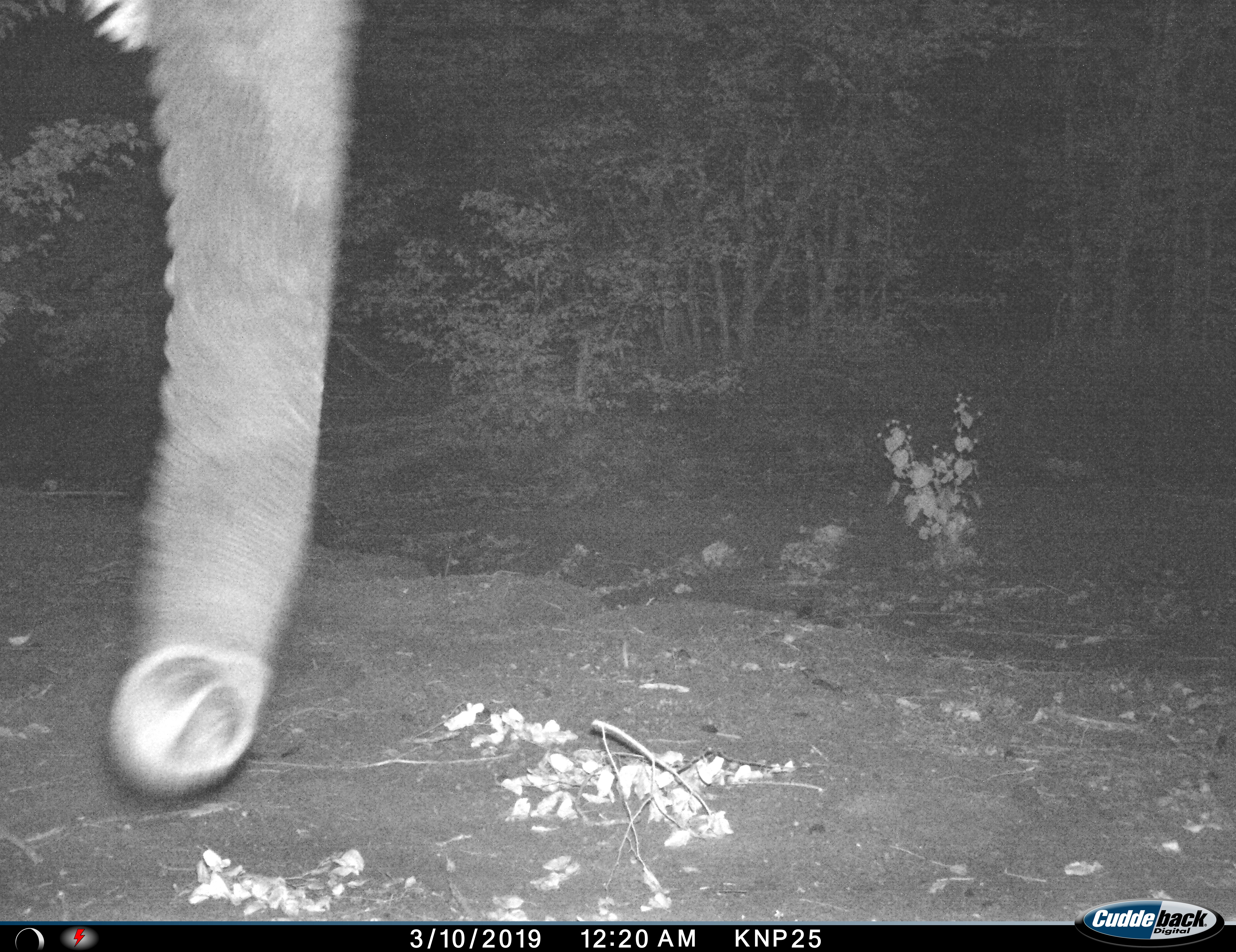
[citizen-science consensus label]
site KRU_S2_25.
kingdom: Animalia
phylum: Chordata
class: Mammalia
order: Proboscidea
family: Elephantidae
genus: Loxodonta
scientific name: Loxodonta africana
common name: african bush elephant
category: elephant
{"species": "elephant (african bush elephant) (Loxodonta africana)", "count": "1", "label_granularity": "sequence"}